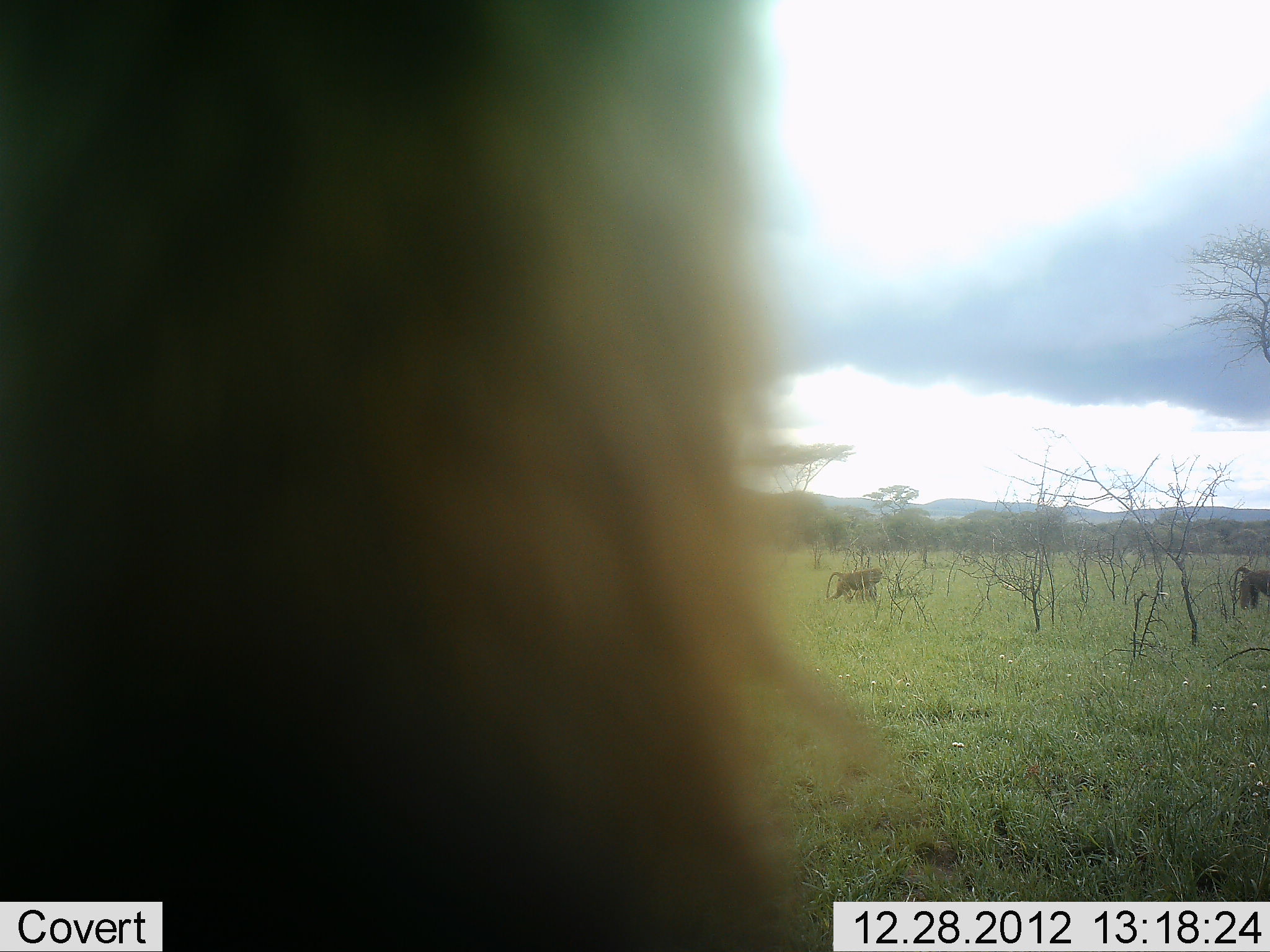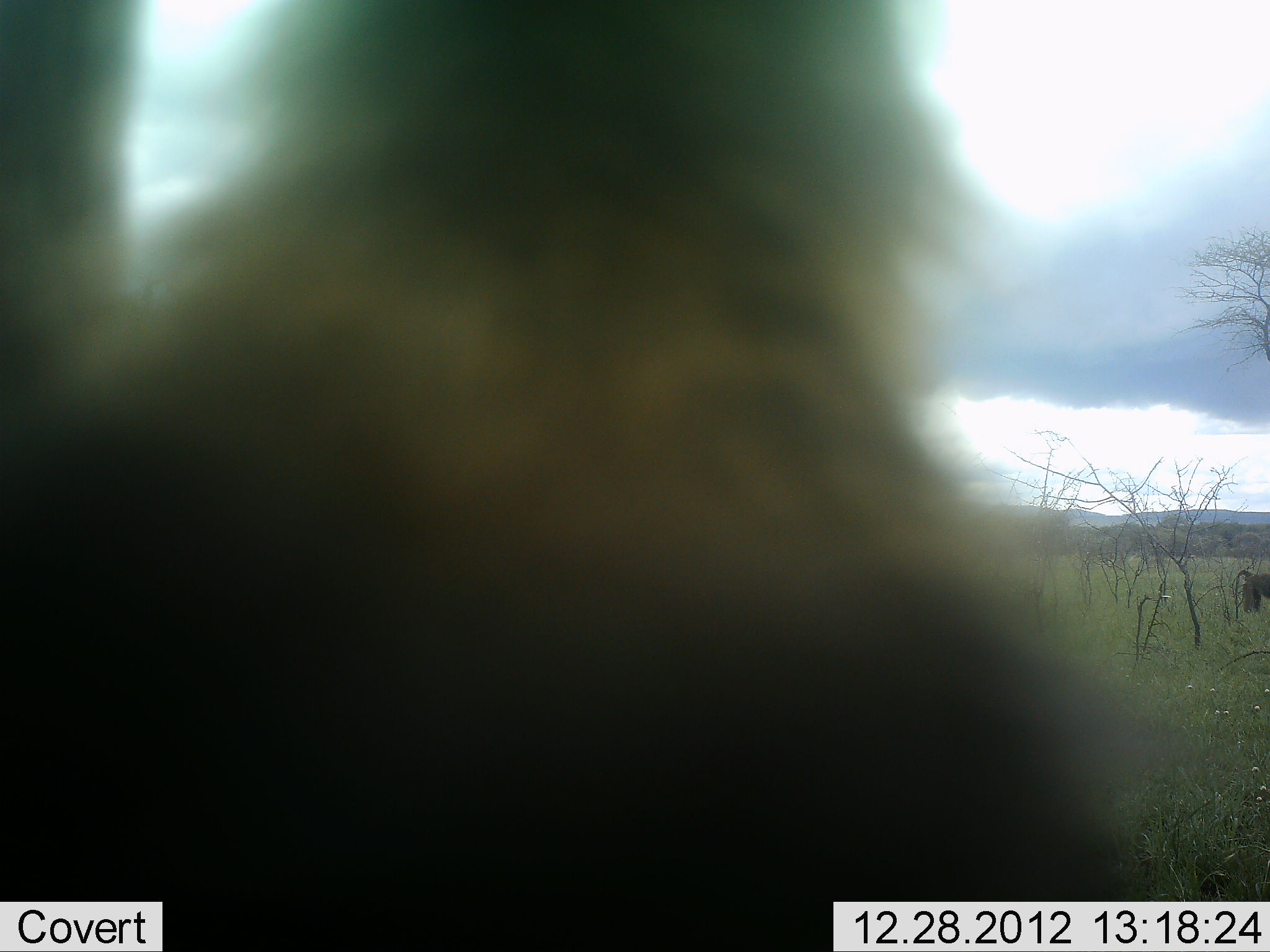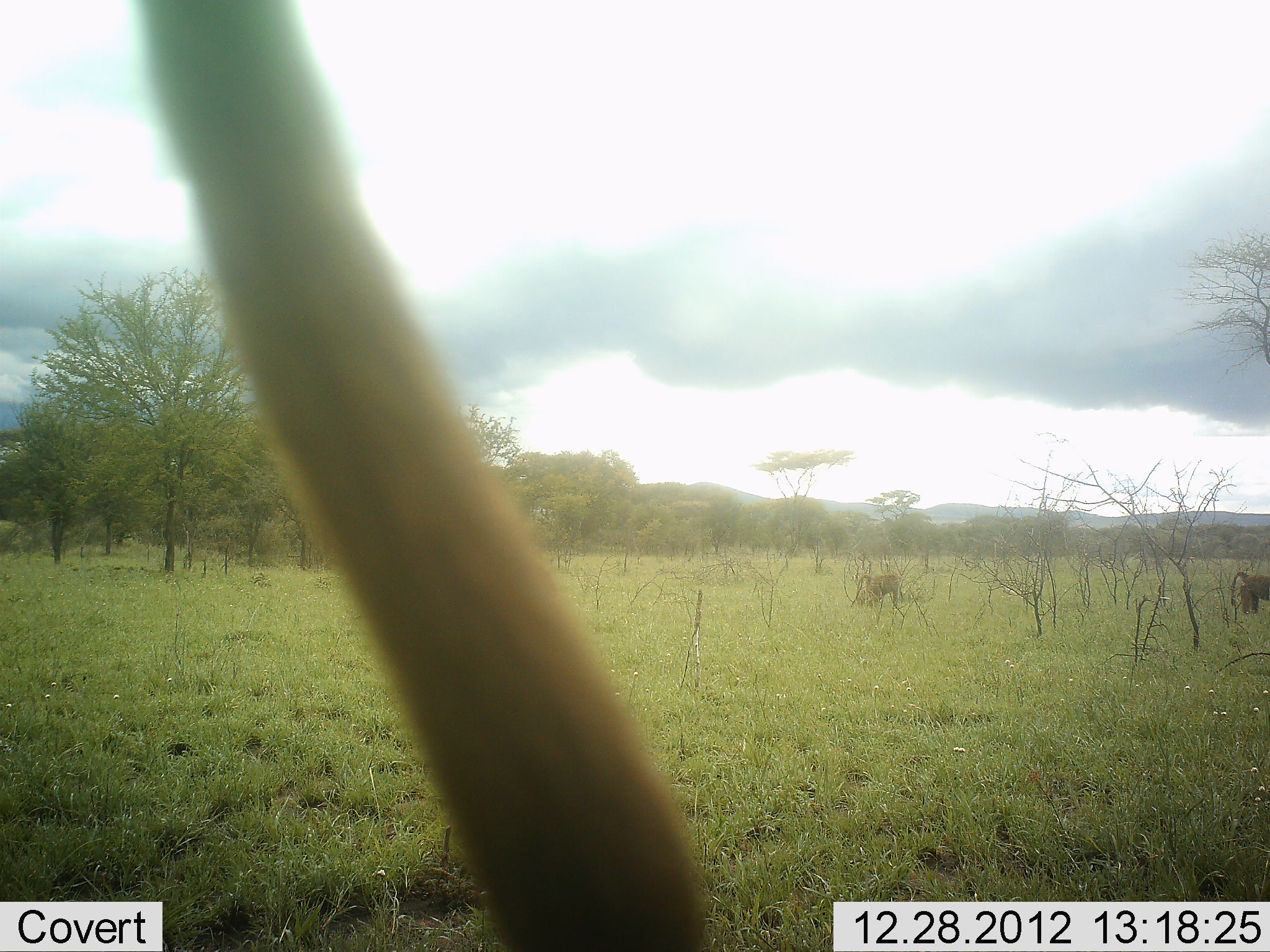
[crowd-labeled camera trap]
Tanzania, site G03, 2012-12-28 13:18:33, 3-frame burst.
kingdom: Animalia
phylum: Chordata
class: Mammalia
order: Primates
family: Cercopithecidae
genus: Papio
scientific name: Papio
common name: baboon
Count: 3.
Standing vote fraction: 46%.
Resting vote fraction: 0%.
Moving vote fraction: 85%.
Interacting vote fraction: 0%.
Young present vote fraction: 0%.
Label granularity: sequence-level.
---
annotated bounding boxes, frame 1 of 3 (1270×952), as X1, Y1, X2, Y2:
animal: 1, 1, 898, 952; 825, 568, 882, 606; 1234, 565, 1270, 613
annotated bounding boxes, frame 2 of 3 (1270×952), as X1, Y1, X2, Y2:
animal: 0, 1, 1171, 951; 1234, 565, 1270, 613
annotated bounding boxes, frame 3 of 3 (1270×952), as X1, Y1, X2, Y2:
animal: 128, 0, 714, 951; 1229, 571, 1270, 615; 855, 572, 901, 610